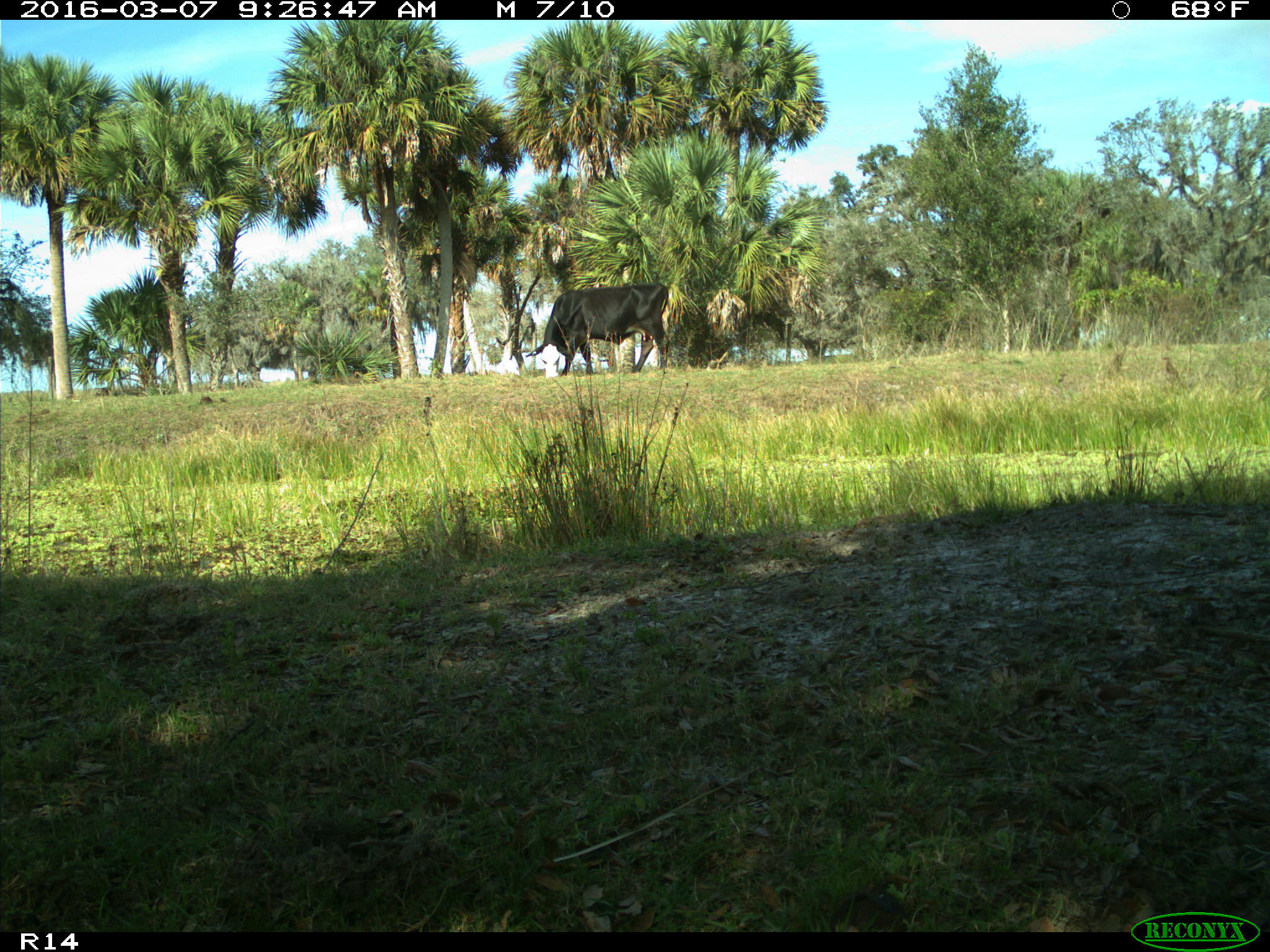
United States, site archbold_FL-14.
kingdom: Animalia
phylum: Chordata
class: Mammalia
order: Artiodactyla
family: Bovidae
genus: Bos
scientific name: Bos taurus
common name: domestic cow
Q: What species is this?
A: Bos taurus (domestic cow).